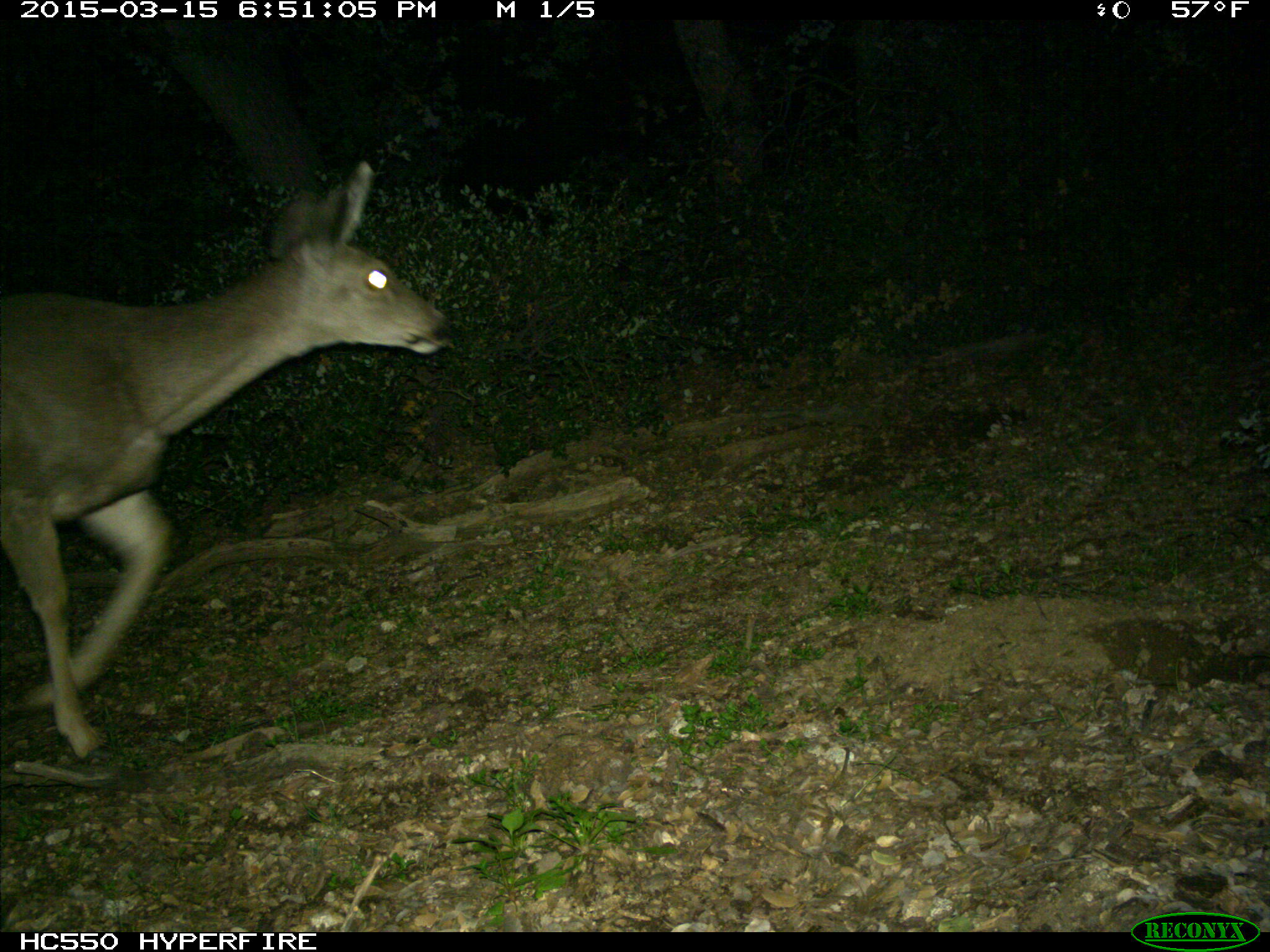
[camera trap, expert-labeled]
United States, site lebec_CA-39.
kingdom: Animalia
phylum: Chordata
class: Mammalia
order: Artiodactyla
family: Cervidae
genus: Odocoileus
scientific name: Odocoileus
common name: deer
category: unidentified deer